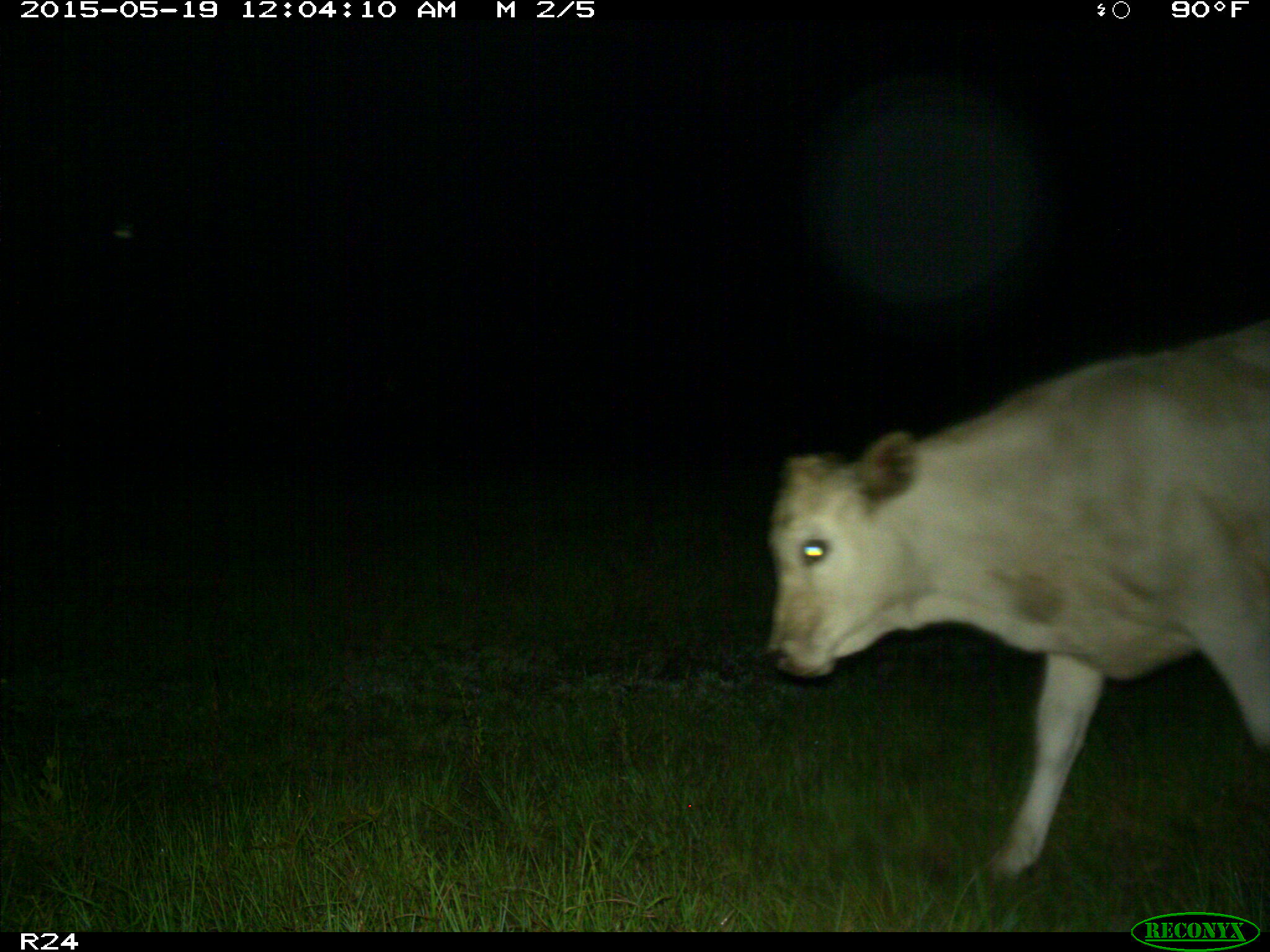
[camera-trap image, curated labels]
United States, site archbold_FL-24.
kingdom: Animalia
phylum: Chordata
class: Mammalia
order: Artiodactyla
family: Bovidae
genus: Bos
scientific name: Bos taurus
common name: domestic cow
Bos taurus (domestic cow).